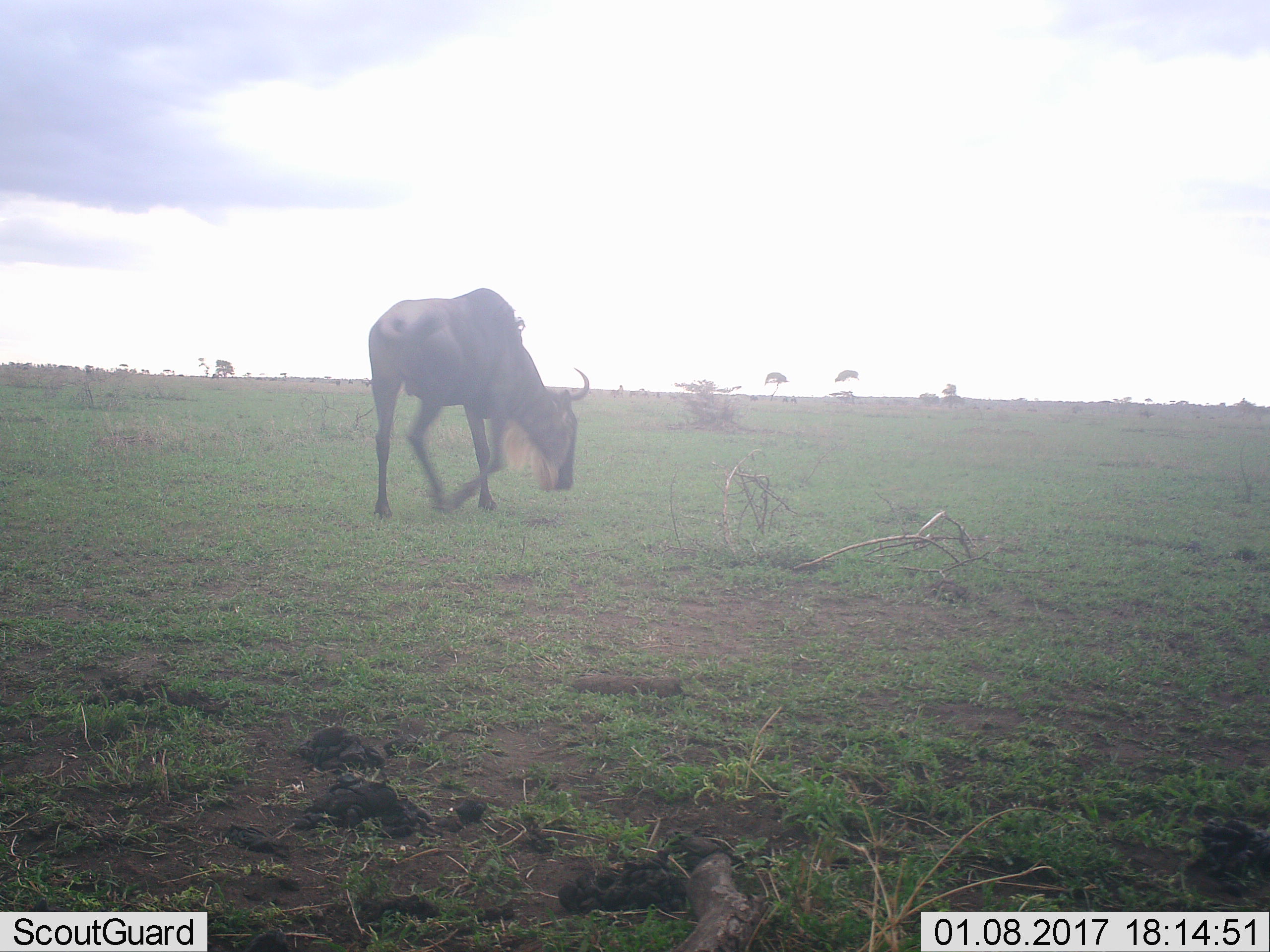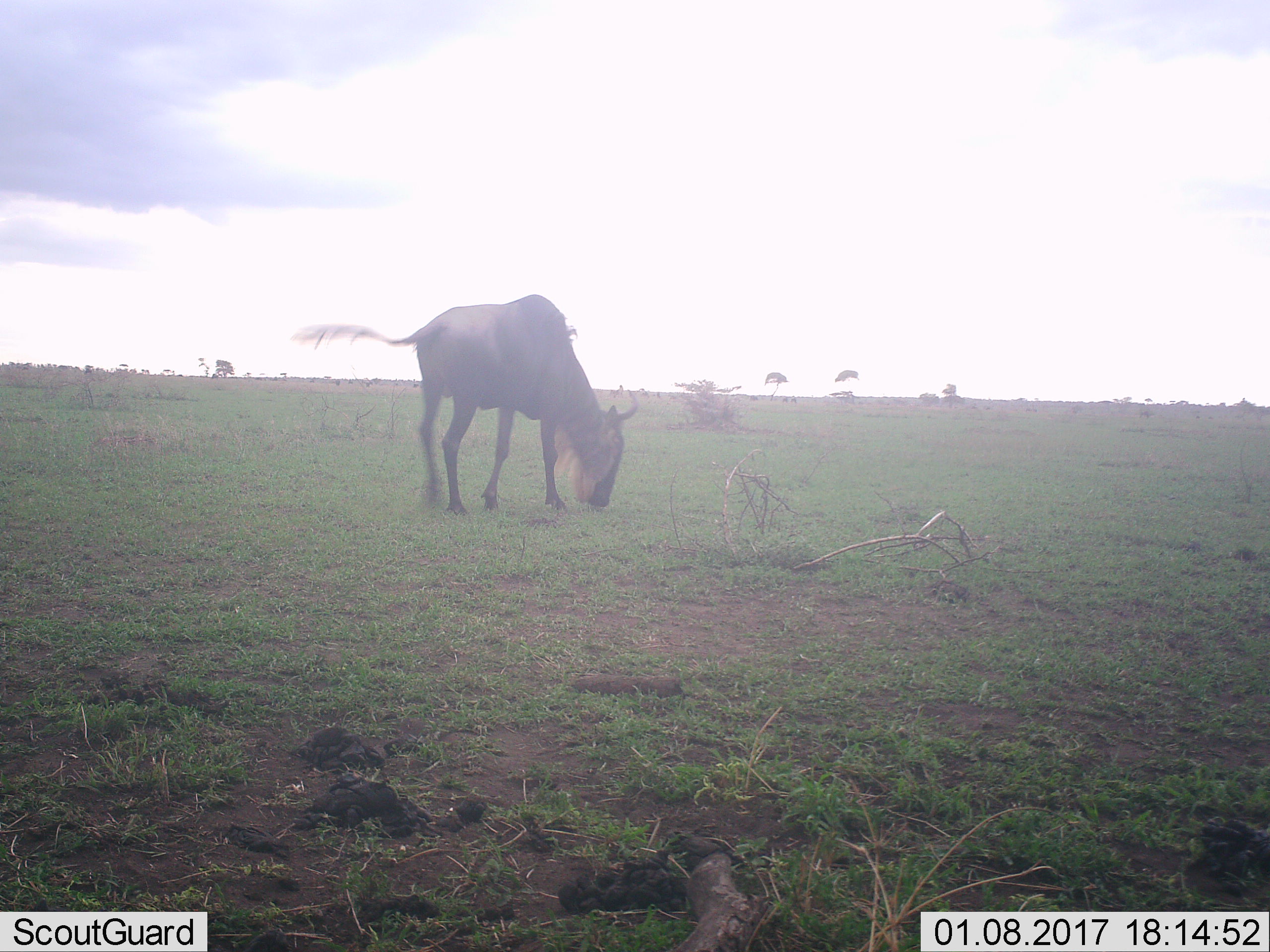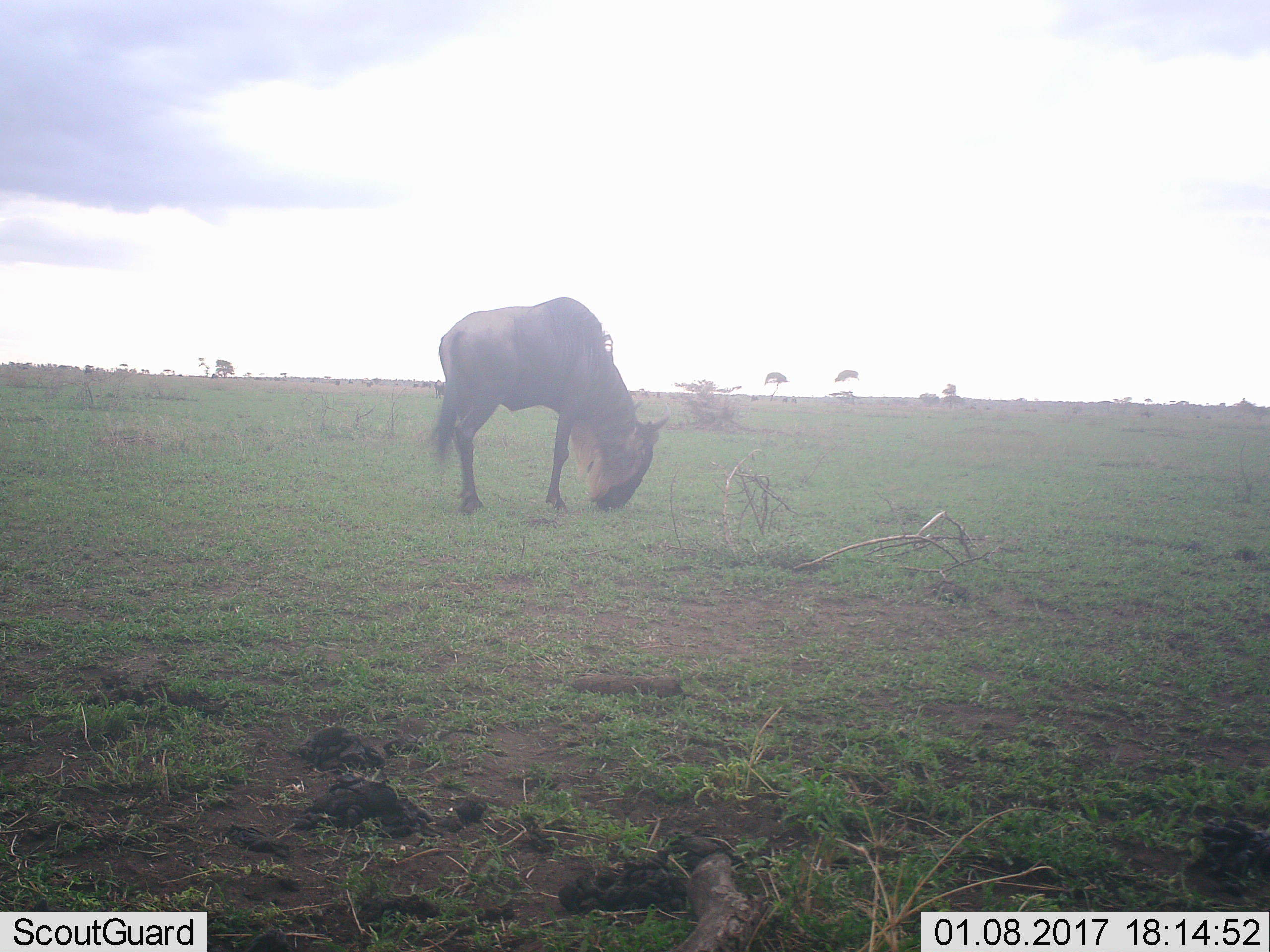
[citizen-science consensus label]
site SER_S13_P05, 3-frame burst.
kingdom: Animalia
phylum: Chordata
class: Mammalia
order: Artiodactyla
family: Bovidae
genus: Connochaetes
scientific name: Connochaetes taurinus taurinus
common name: blue wildebeest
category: wildebeestblue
Wildebeestblue (blue wildebeest) (Connochaetes taurinus taurinus), count 1. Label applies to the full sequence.